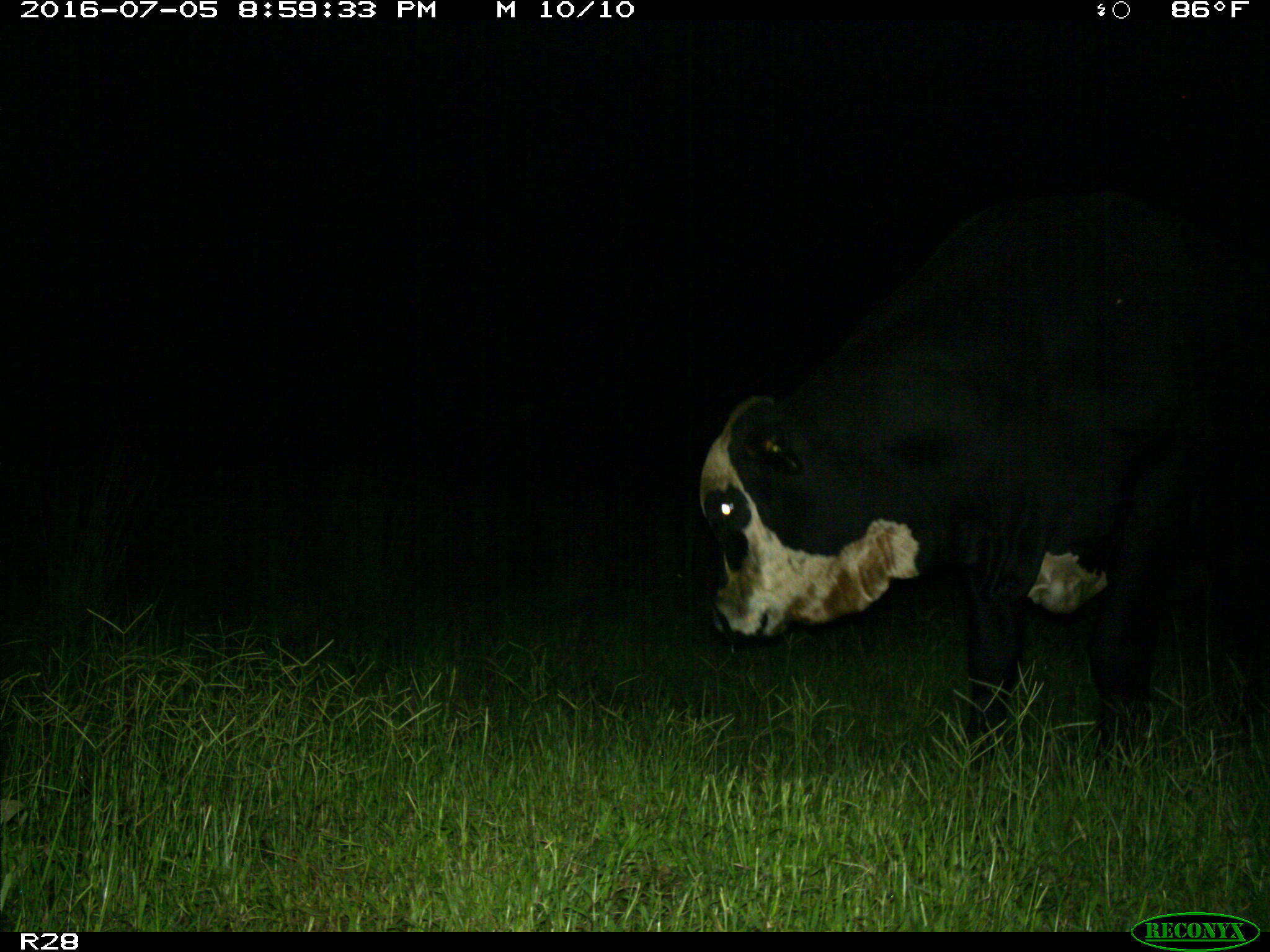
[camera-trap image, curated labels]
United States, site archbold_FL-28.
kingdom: Animalia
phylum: Chordata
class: Mammalia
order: Artiodactyla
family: Bovidae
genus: Bos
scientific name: Bos taurus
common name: domestic cow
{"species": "Bos taurus (domestic cow)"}